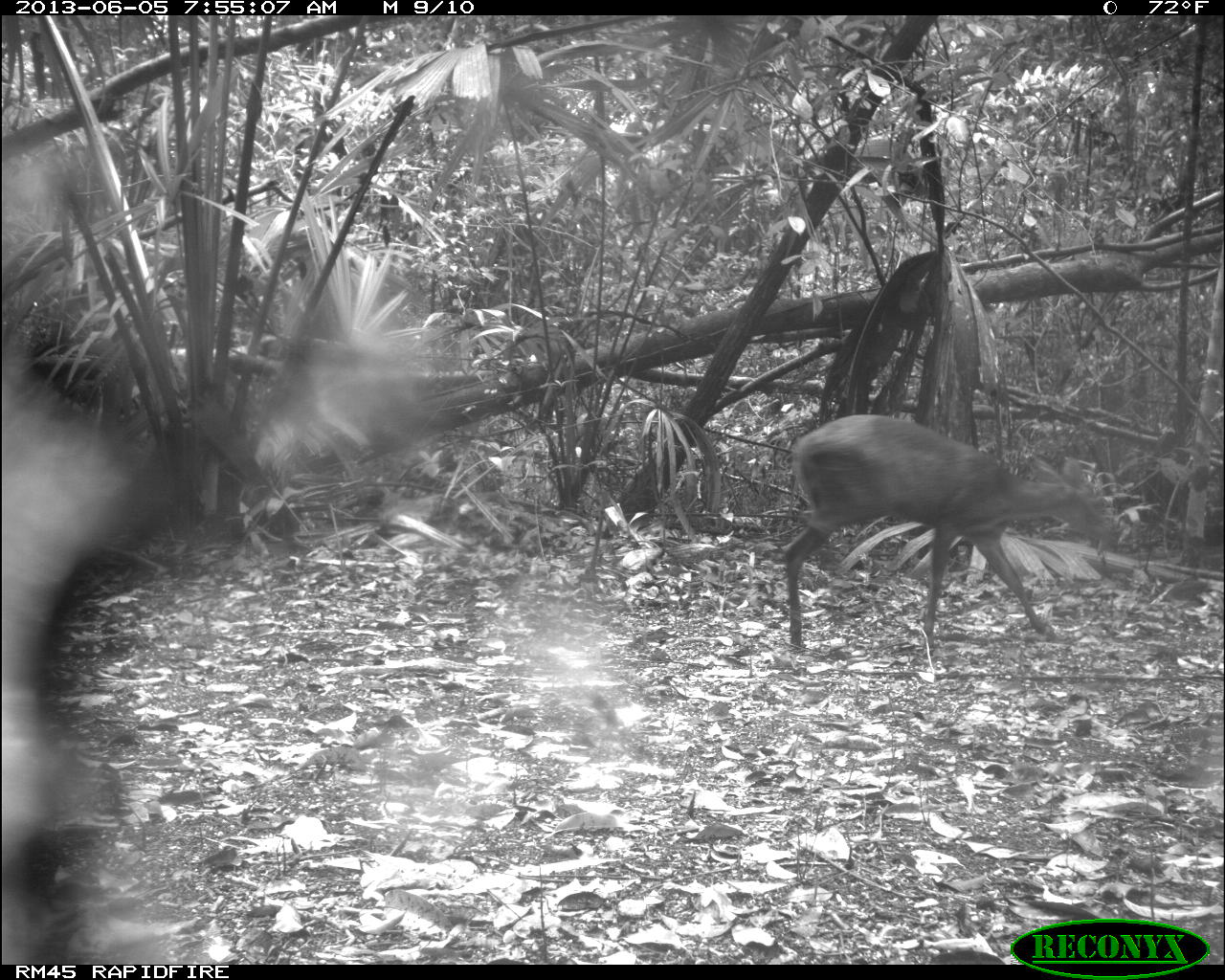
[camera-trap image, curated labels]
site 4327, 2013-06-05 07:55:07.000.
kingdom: Animalia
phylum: Chordata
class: Mammalia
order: Artiodactyla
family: Cervidae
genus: Mazama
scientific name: Mazama temama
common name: central american red brocket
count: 1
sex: female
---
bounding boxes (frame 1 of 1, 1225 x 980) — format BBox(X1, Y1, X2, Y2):
mazama temama: BBox(777, 411, 1123, 653)